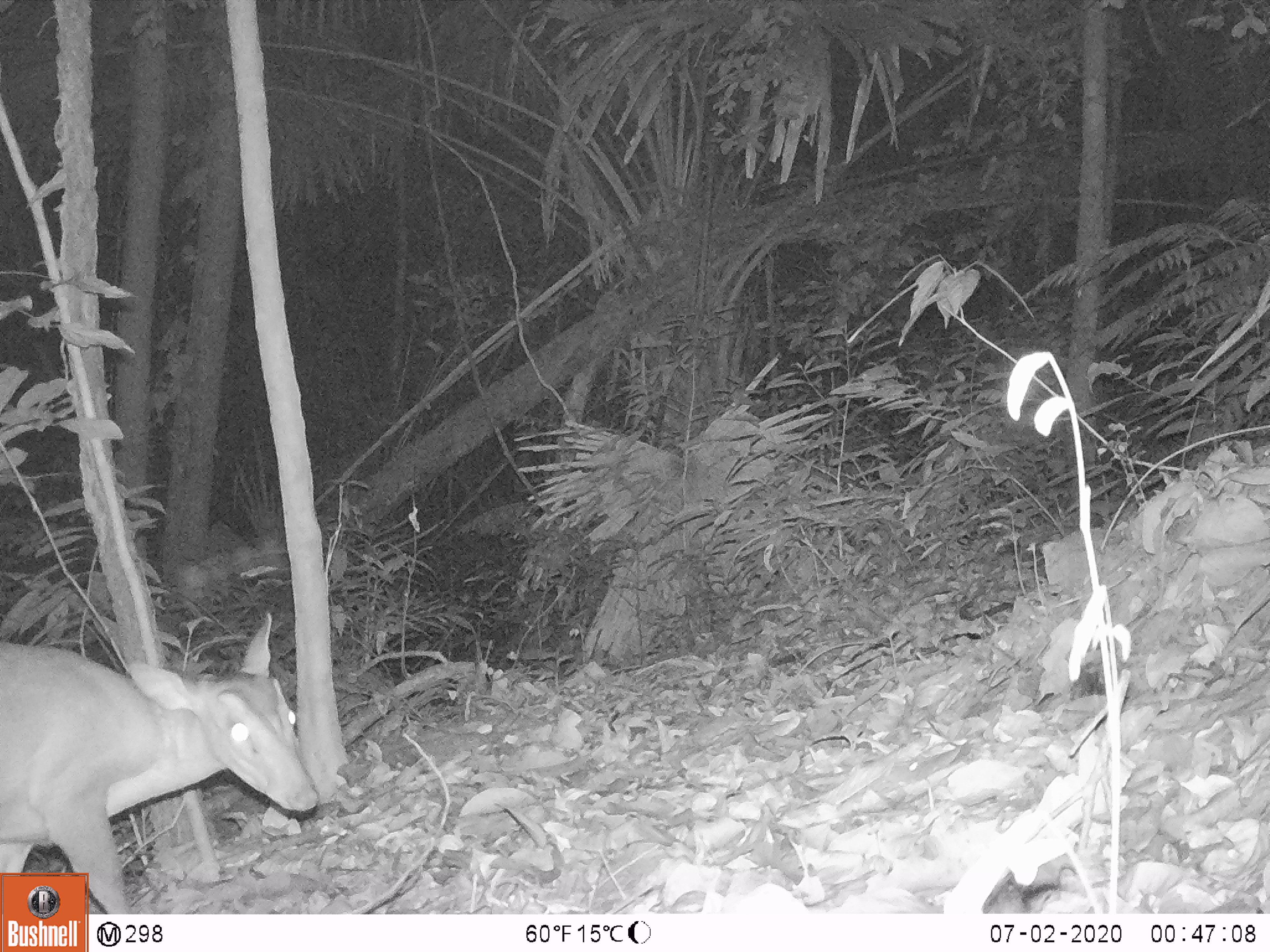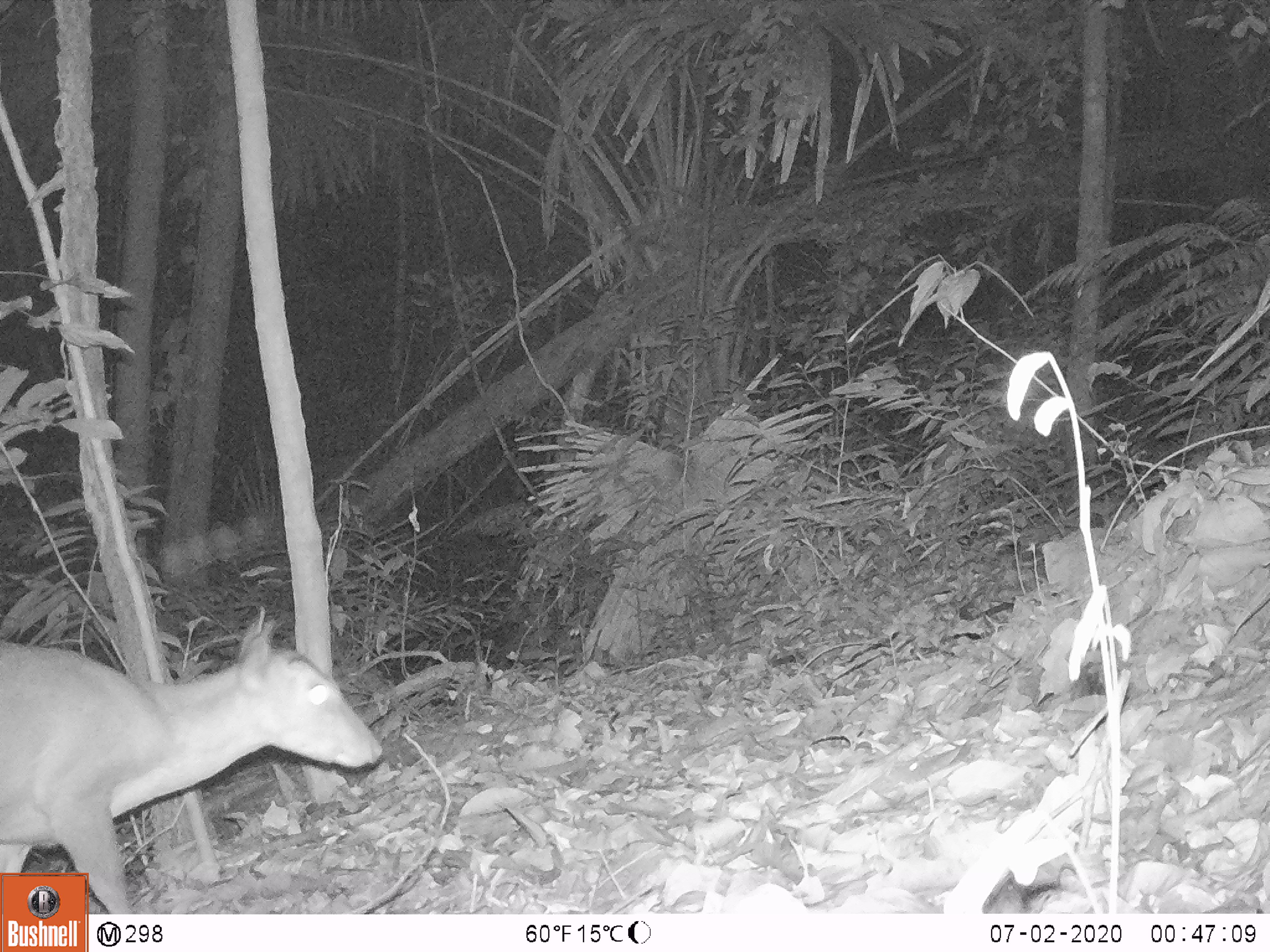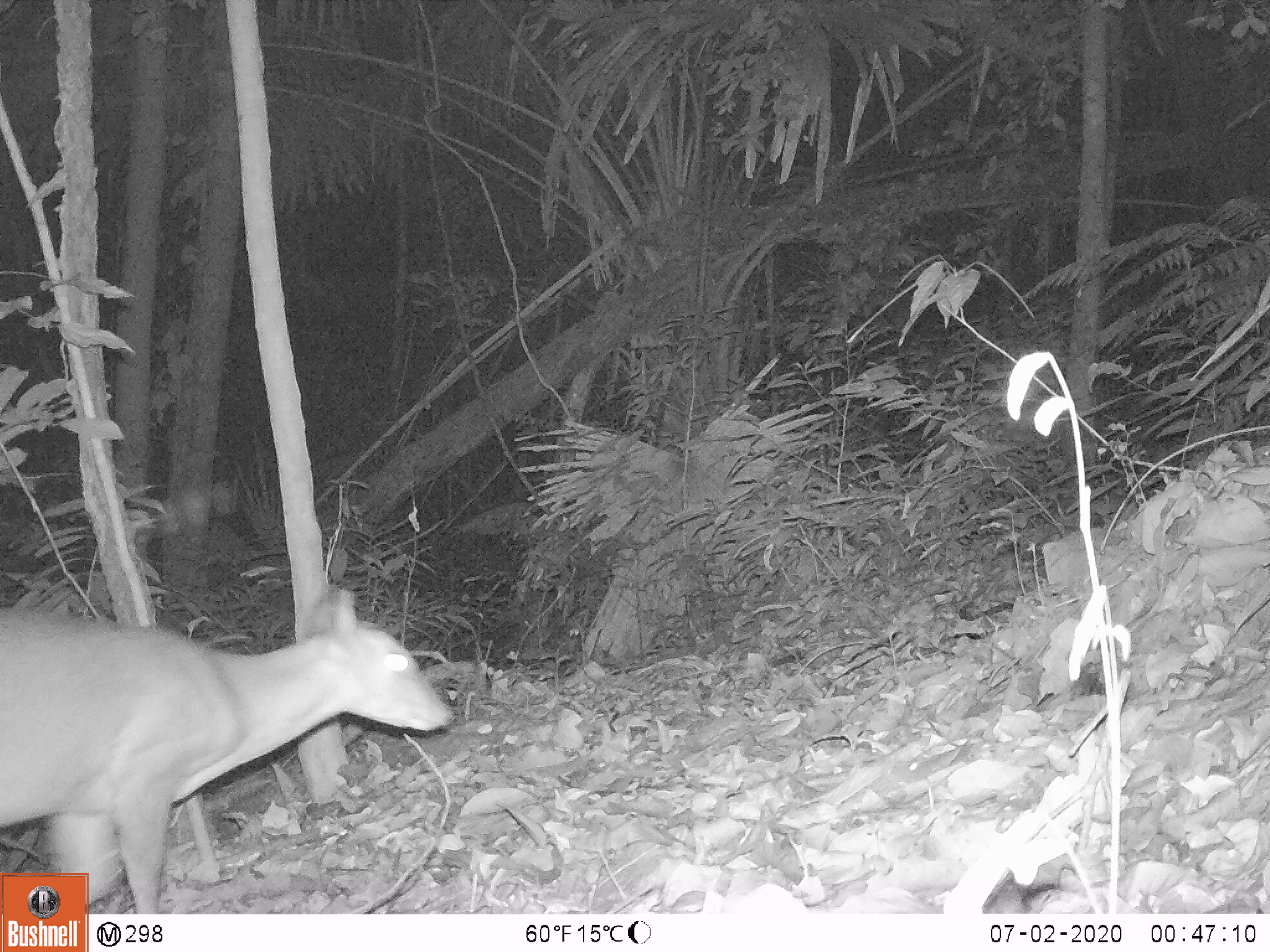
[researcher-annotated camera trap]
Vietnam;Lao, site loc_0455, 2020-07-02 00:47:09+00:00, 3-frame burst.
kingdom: Animalia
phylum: Chordata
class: Mammalia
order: Artiodactyla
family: Cervidae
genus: Muntiacus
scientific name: Muntiacus vuquangensis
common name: large-antlered muntjac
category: large antlered muntjac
Large antlered muntjac (large-antlered muntjac) (Muntiacus vuquangensis). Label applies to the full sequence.